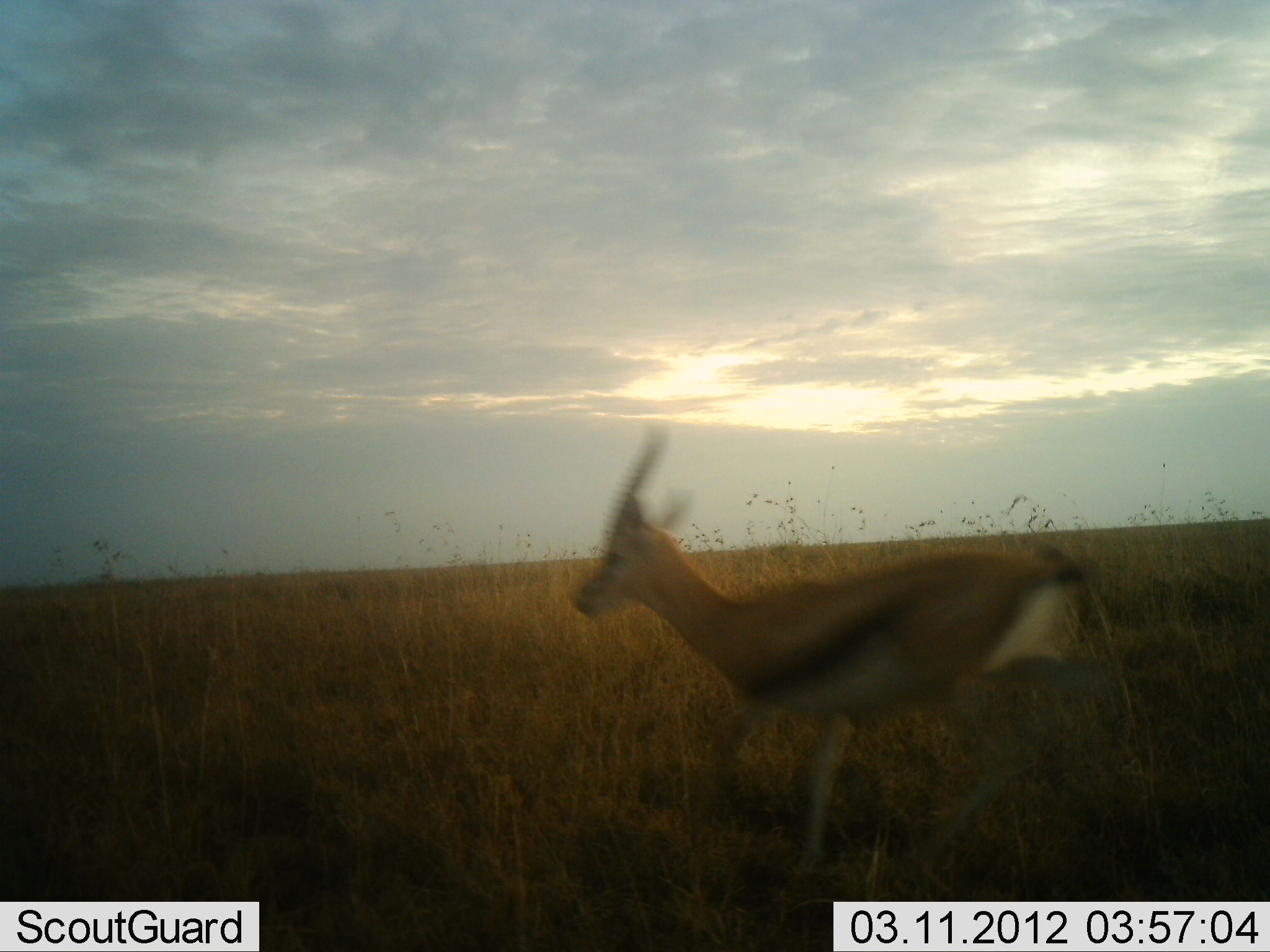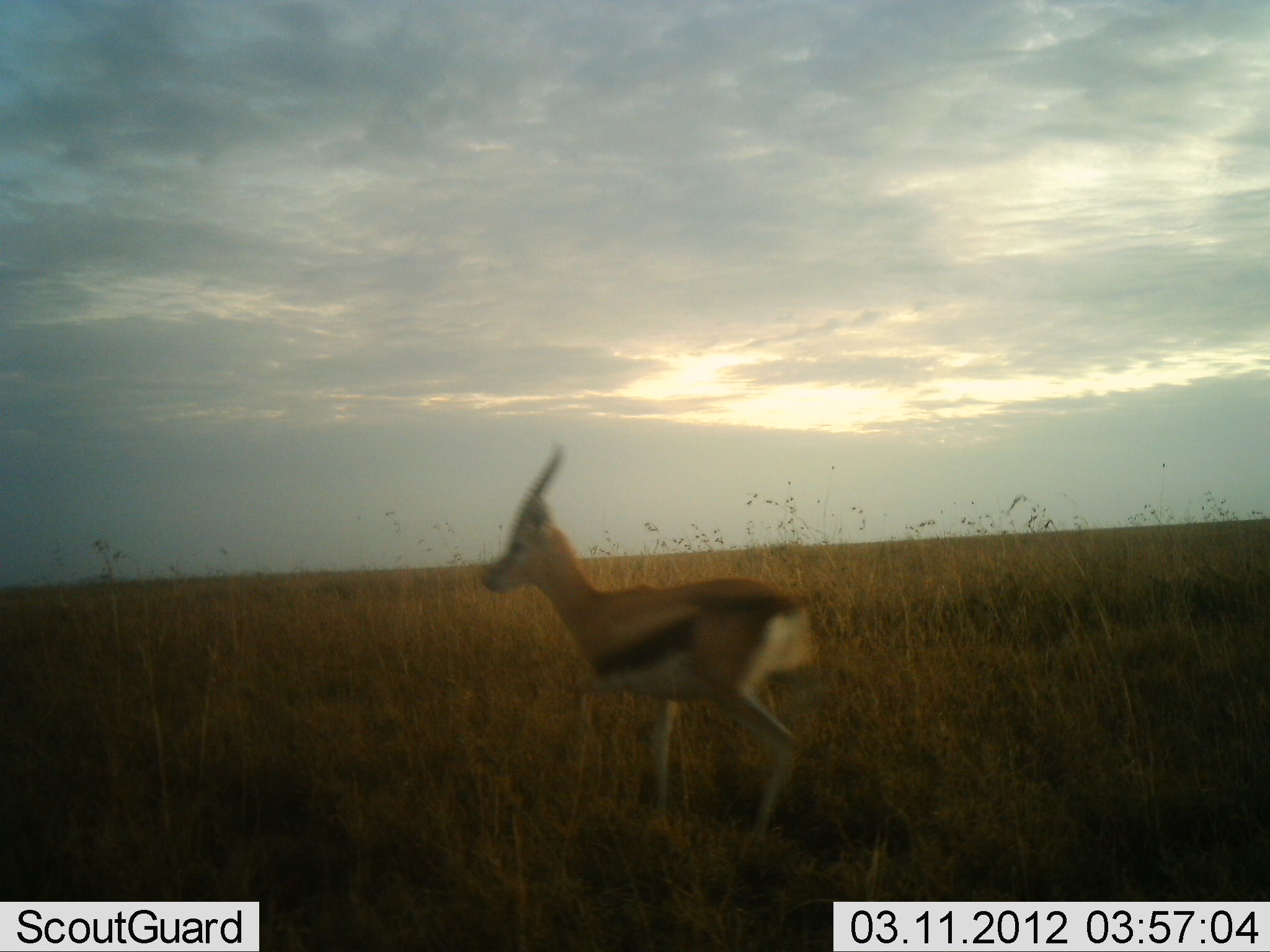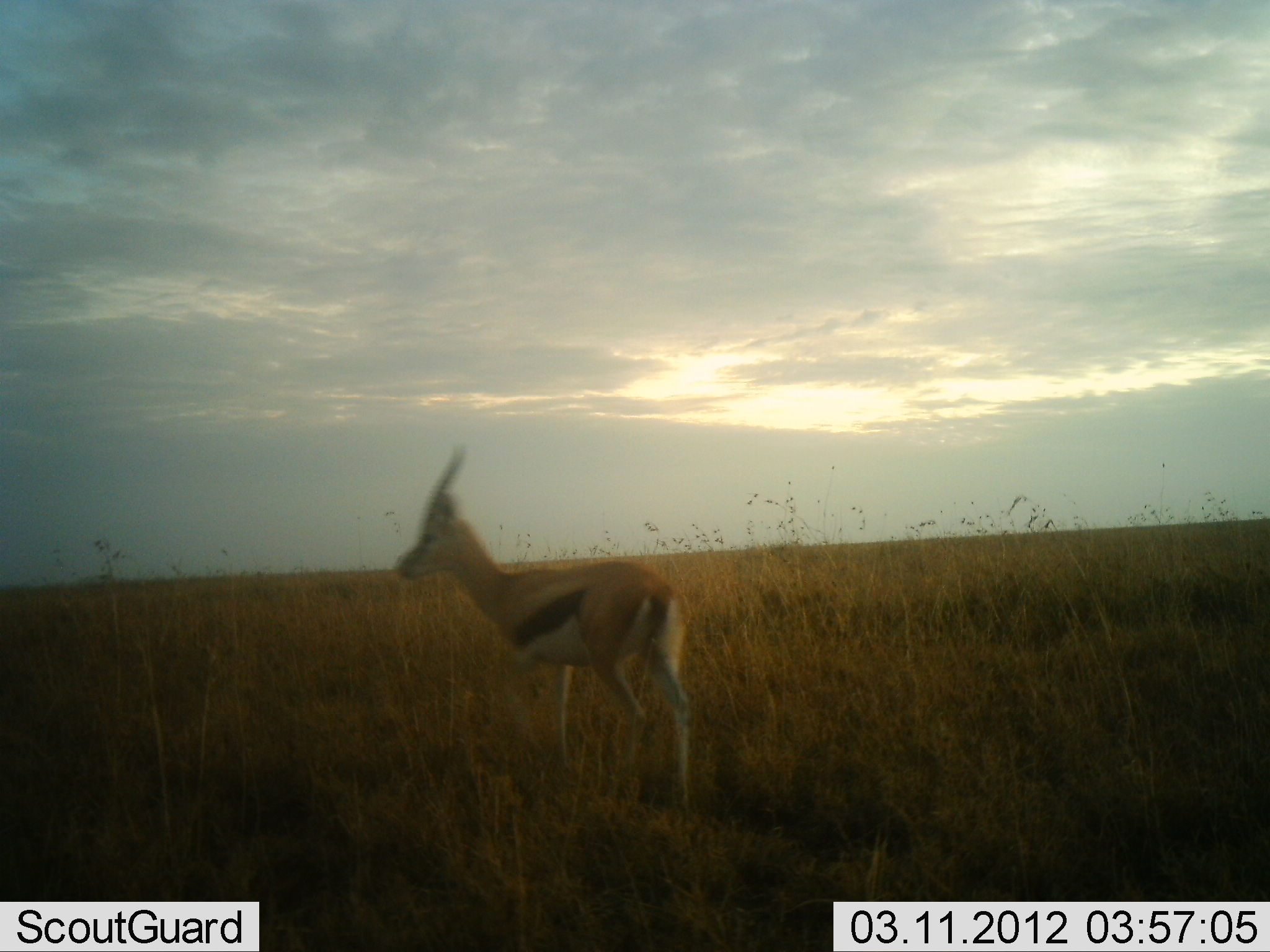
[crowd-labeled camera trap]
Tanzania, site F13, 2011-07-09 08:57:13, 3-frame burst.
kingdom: Animalia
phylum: Chordata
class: Mammalia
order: Artiodactyla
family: Bovidae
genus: Eudorcas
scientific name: Eudorcas thomsonii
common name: thomson's gazelle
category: gazellethomsons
Gazellethomsons (thomson's gazelle) (Eudorcas thomsonii), count 1. Behavior (volunteer vote fractions): standing 13%, resting 0%, moving 87%, interacting 0%. Young present (vote fraction): 7%. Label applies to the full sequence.